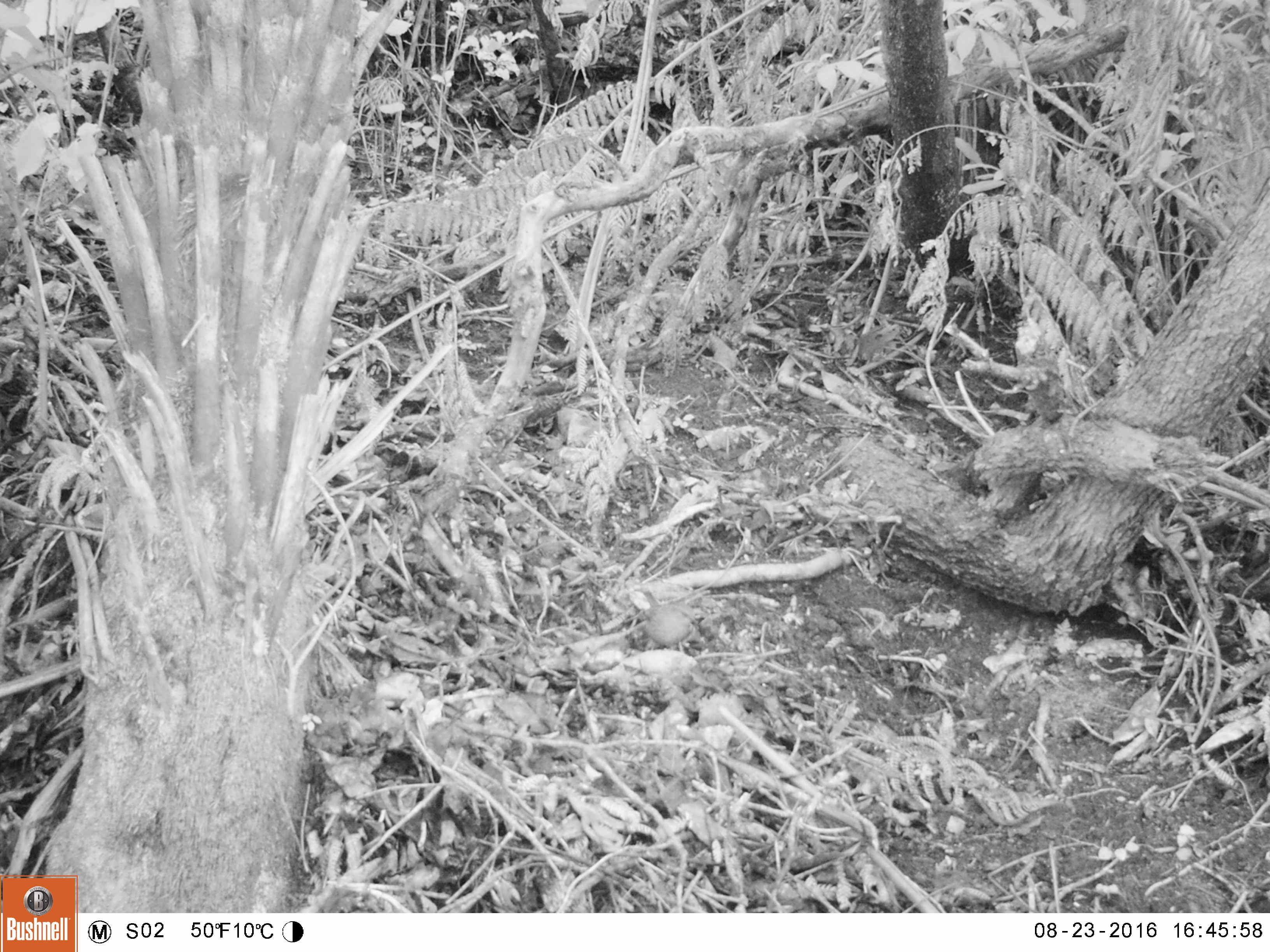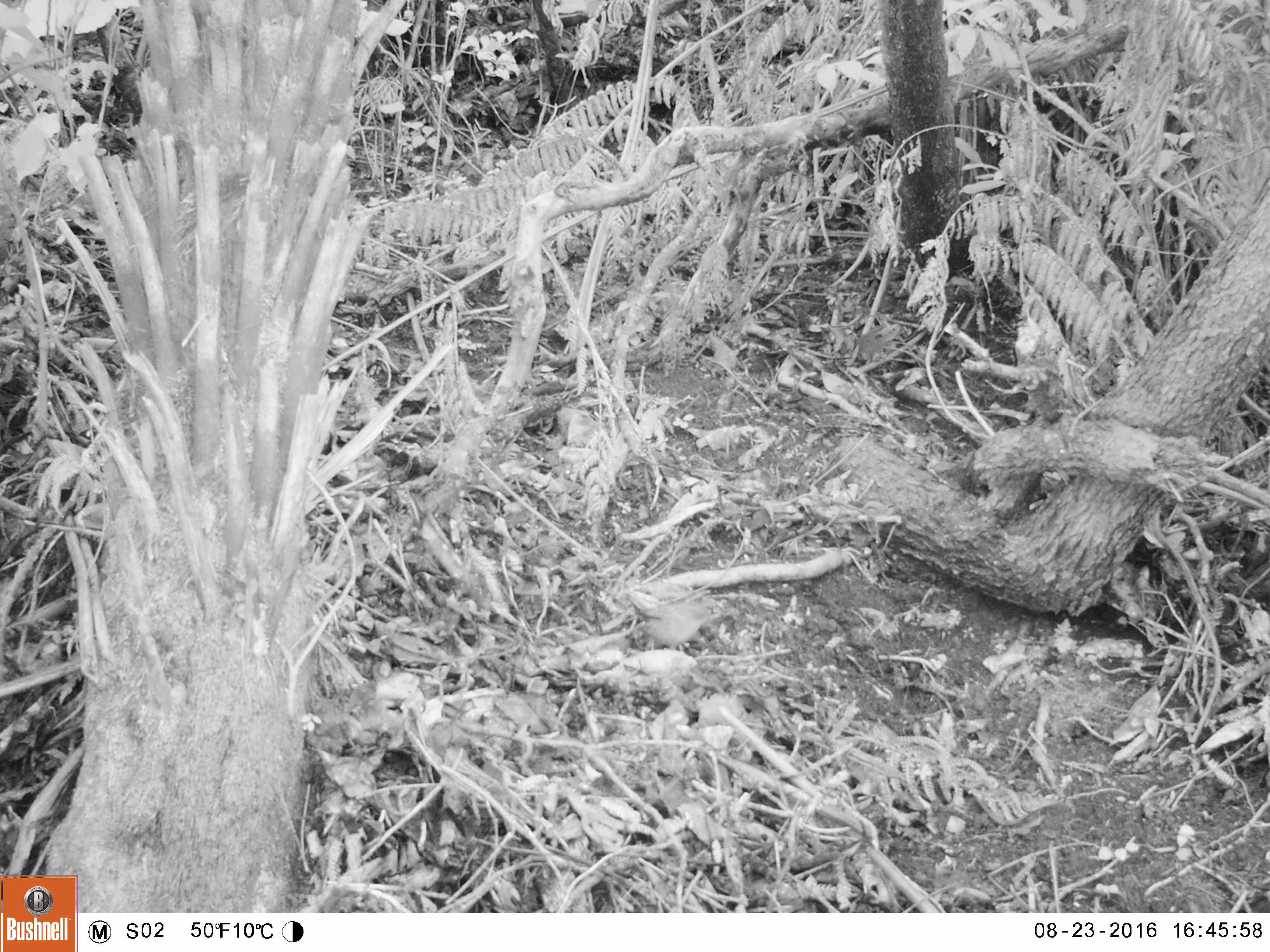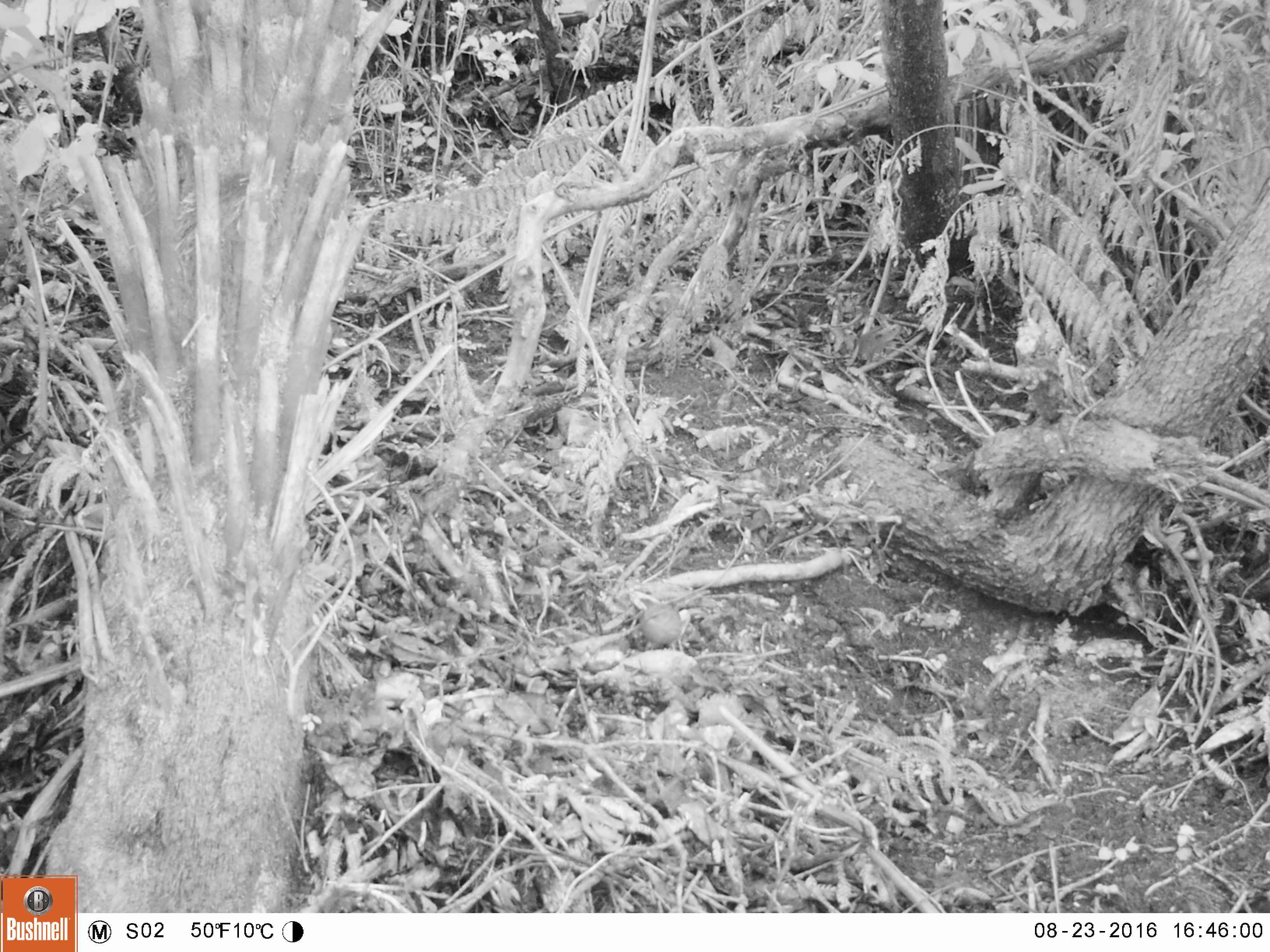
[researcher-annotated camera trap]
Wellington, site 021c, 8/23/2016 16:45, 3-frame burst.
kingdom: Animalia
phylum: Chordata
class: Aves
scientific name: Aves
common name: bird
Bird (Aves).